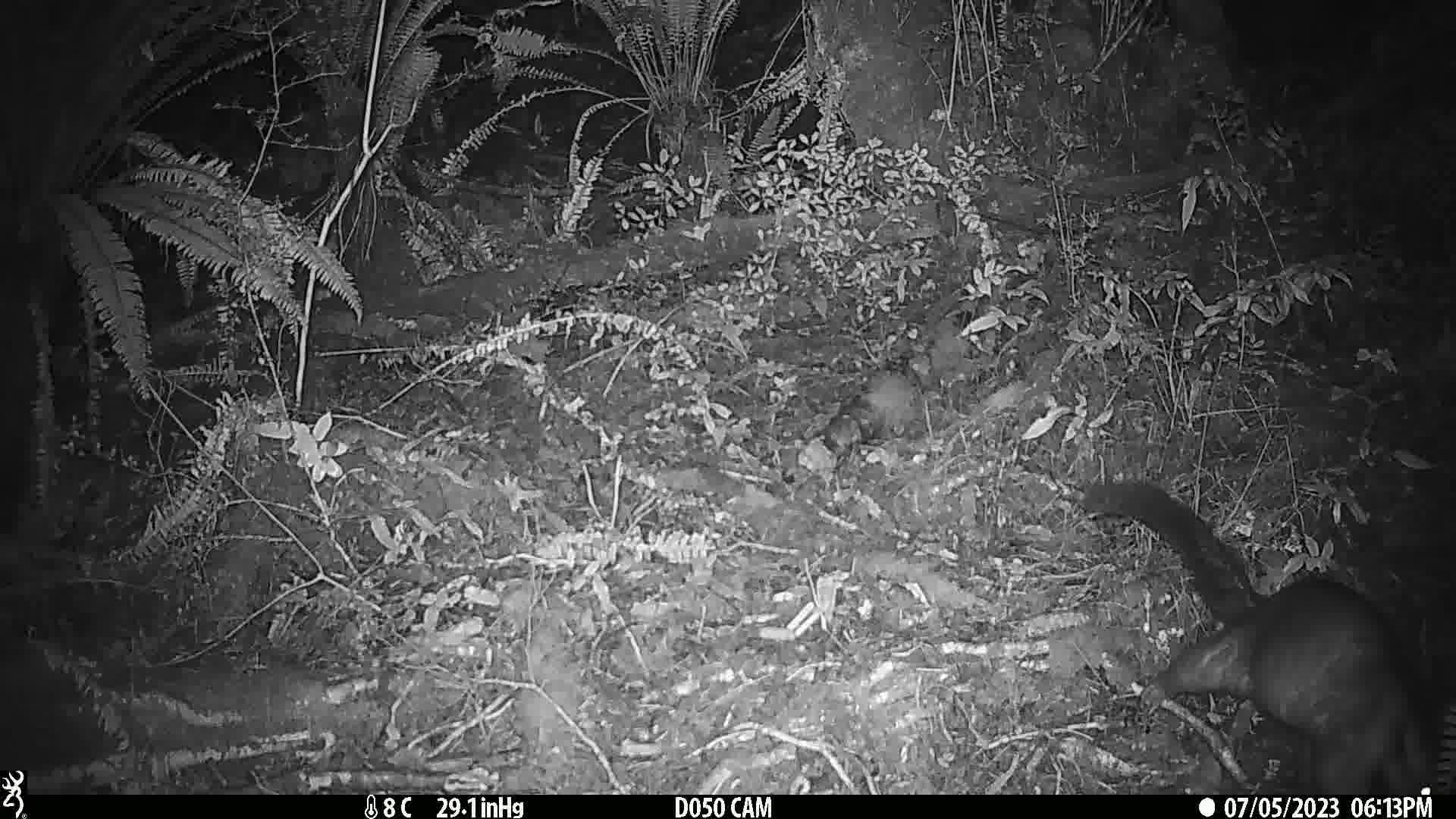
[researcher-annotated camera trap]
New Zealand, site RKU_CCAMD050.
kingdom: Animalia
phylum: Chordata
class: Mammalia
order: Diprotodontia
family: Phalangeridae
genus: Trichosurus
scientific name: Trichosurus vulpecula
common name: common brushtail possum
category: possum